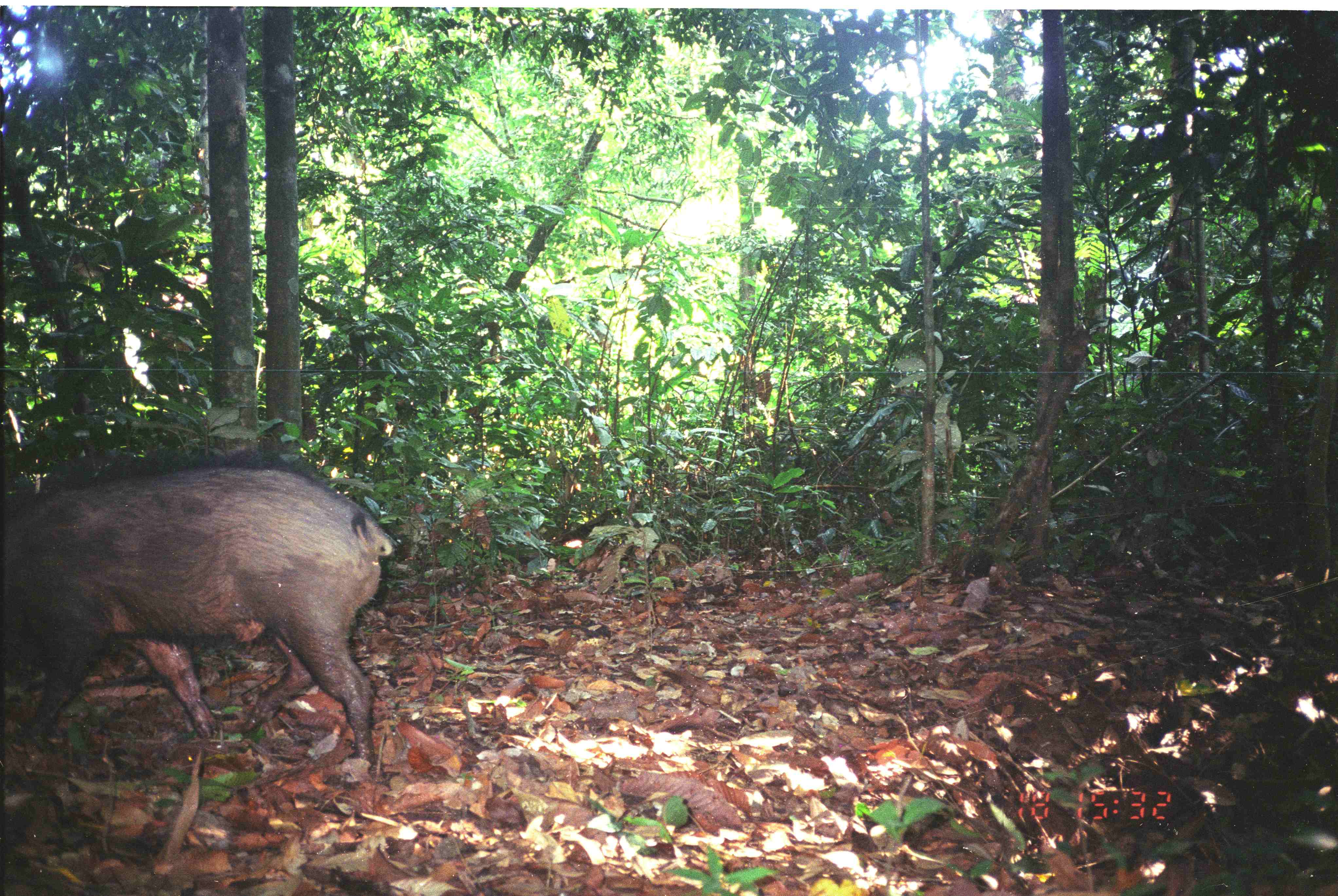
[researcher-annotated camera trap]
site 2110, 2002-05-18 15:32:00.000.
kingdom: Animalia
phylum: Chordata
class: Mammalia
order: Artiodactyla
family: Suidae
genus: Sus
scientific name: Sus scrofa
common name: wild boar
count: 1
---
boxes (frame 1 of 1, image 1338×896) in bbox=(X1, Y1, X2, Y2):
sus scrofa: bbox=(0, 460, 400, 782)